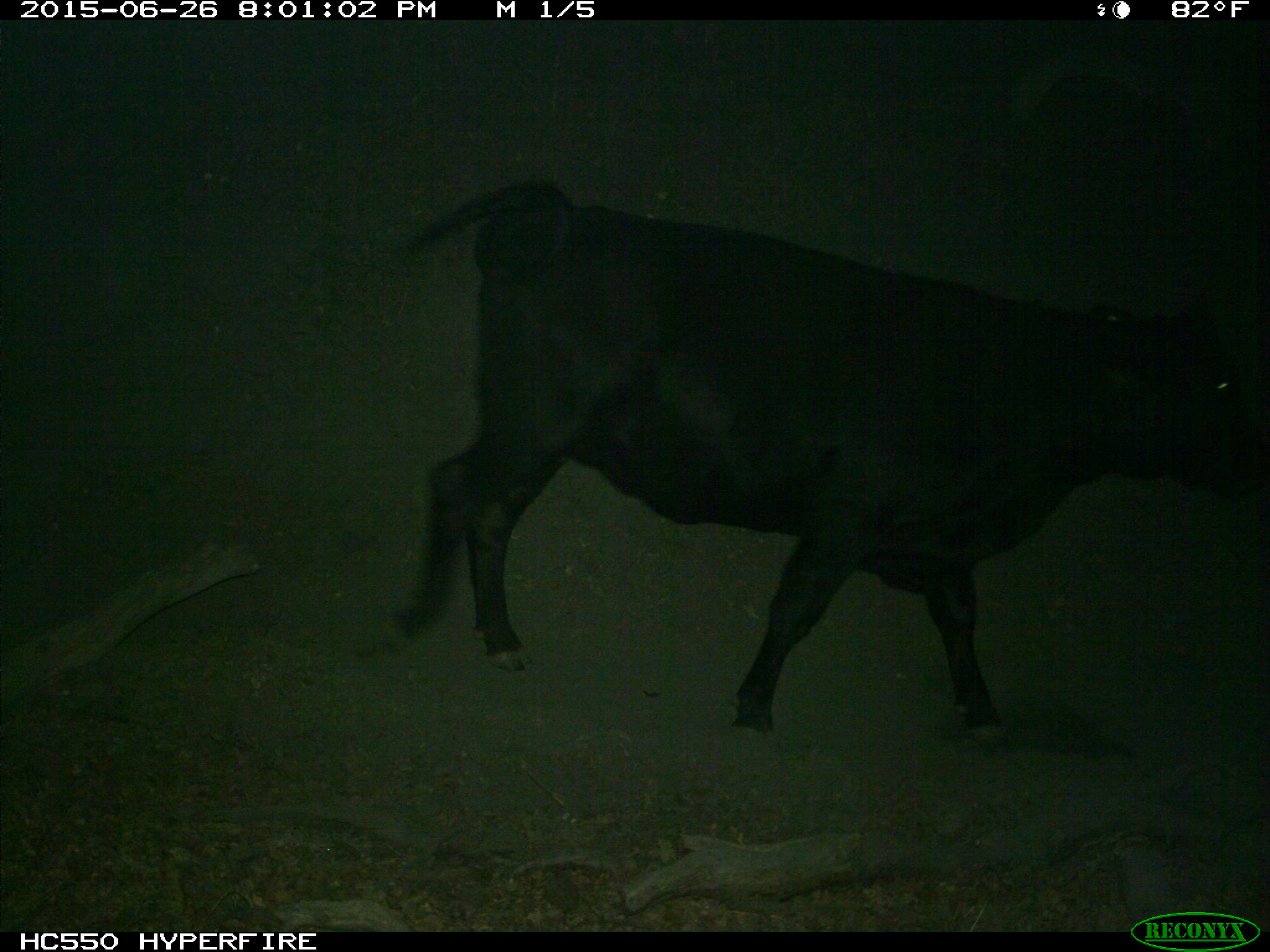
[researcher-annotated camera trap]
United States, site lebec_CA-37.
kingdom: Animalia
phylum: Chordata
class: Mammalia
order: Artiodactyla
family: Bovidae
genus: Bos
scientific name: Bos taurus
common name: domestic cow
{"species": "Bos taurus (domestic cow)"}